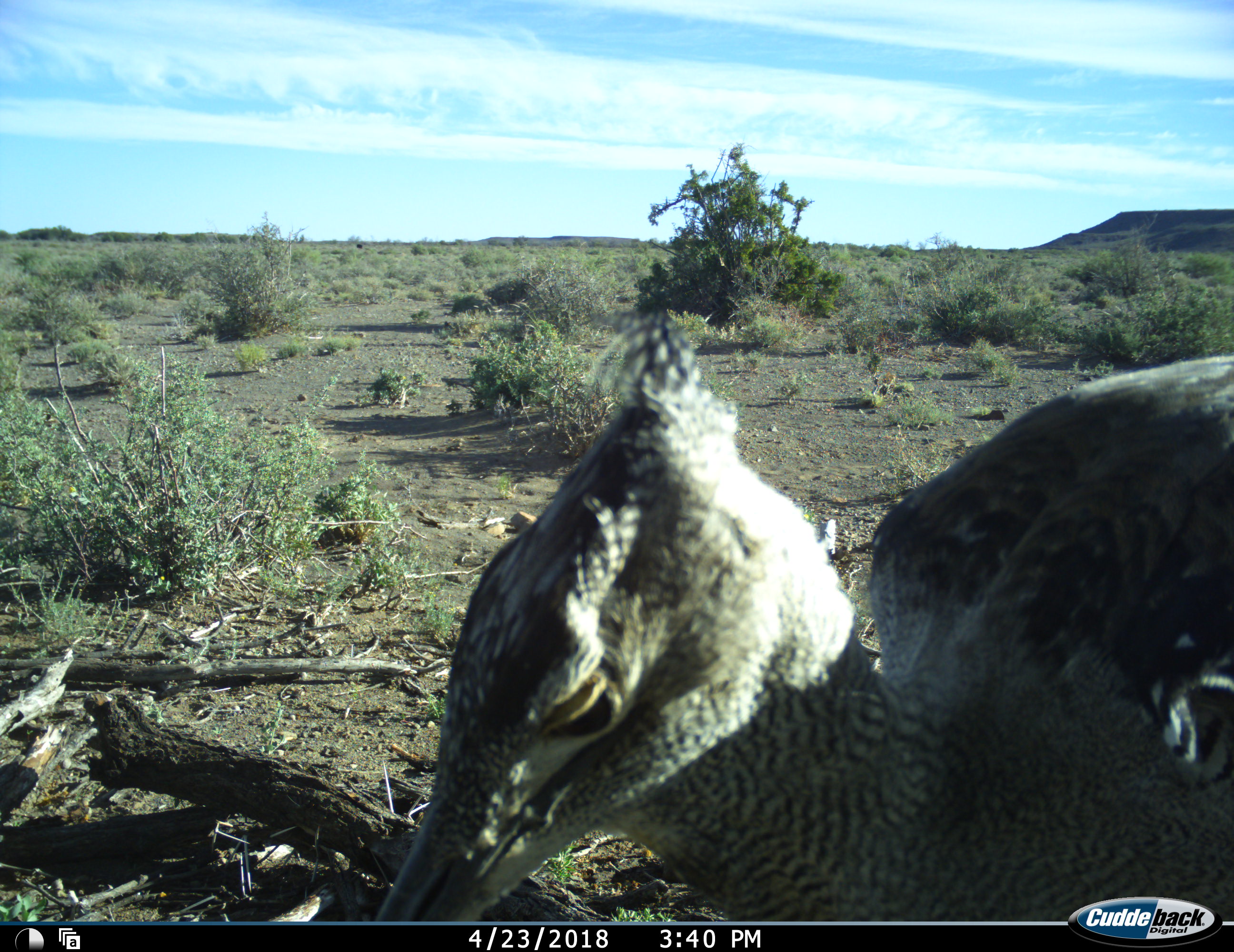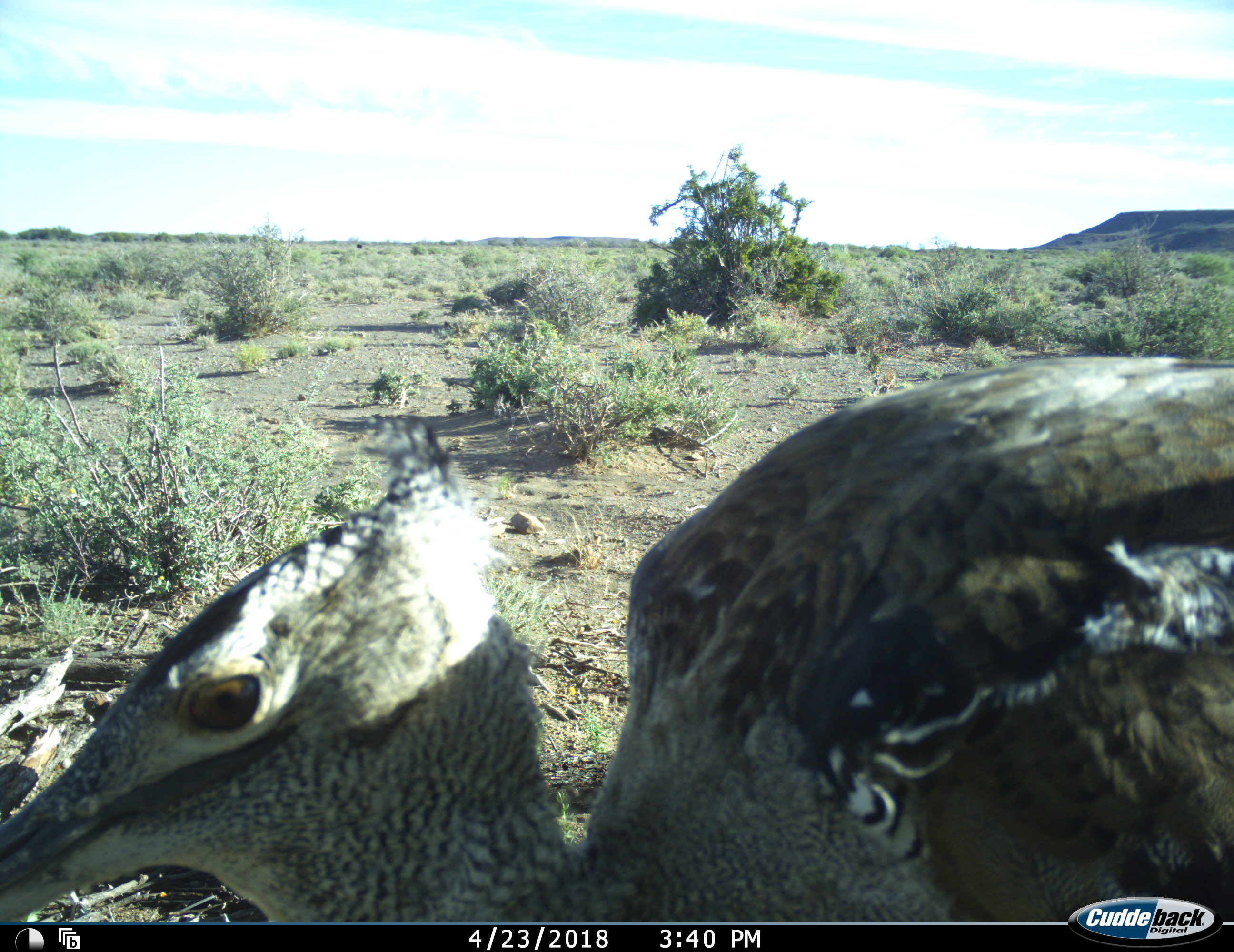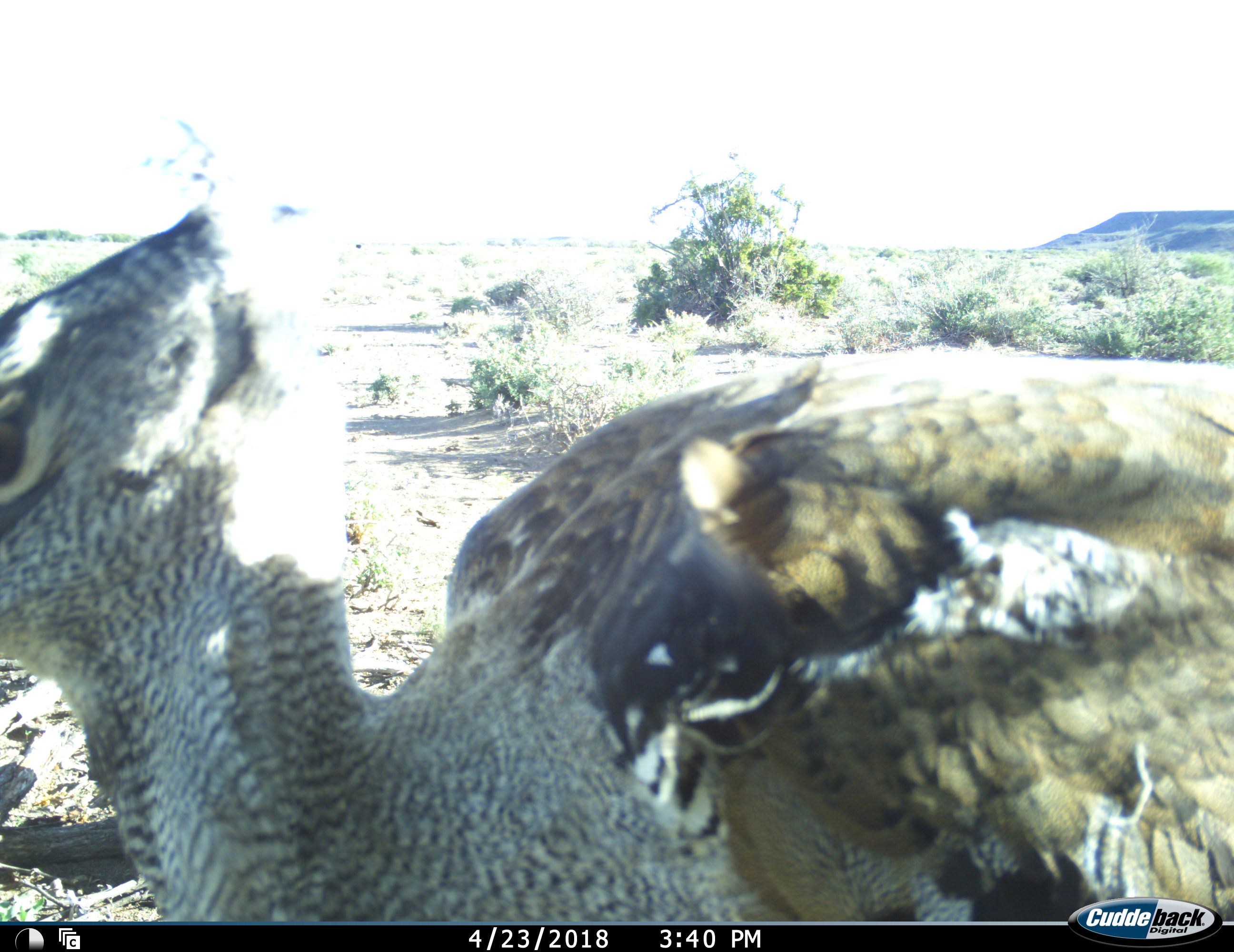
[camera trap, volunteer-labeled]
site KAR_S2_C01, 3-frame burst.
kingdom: Animalia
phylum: Chordata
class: Aves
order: Otidiformes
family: Otididae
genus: Ardeotis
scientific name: Ardeotis kori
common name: kori bustard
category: bustardkori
Bustardkori (kori bustard) (Ardeotis kori), count 1. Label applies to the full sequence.